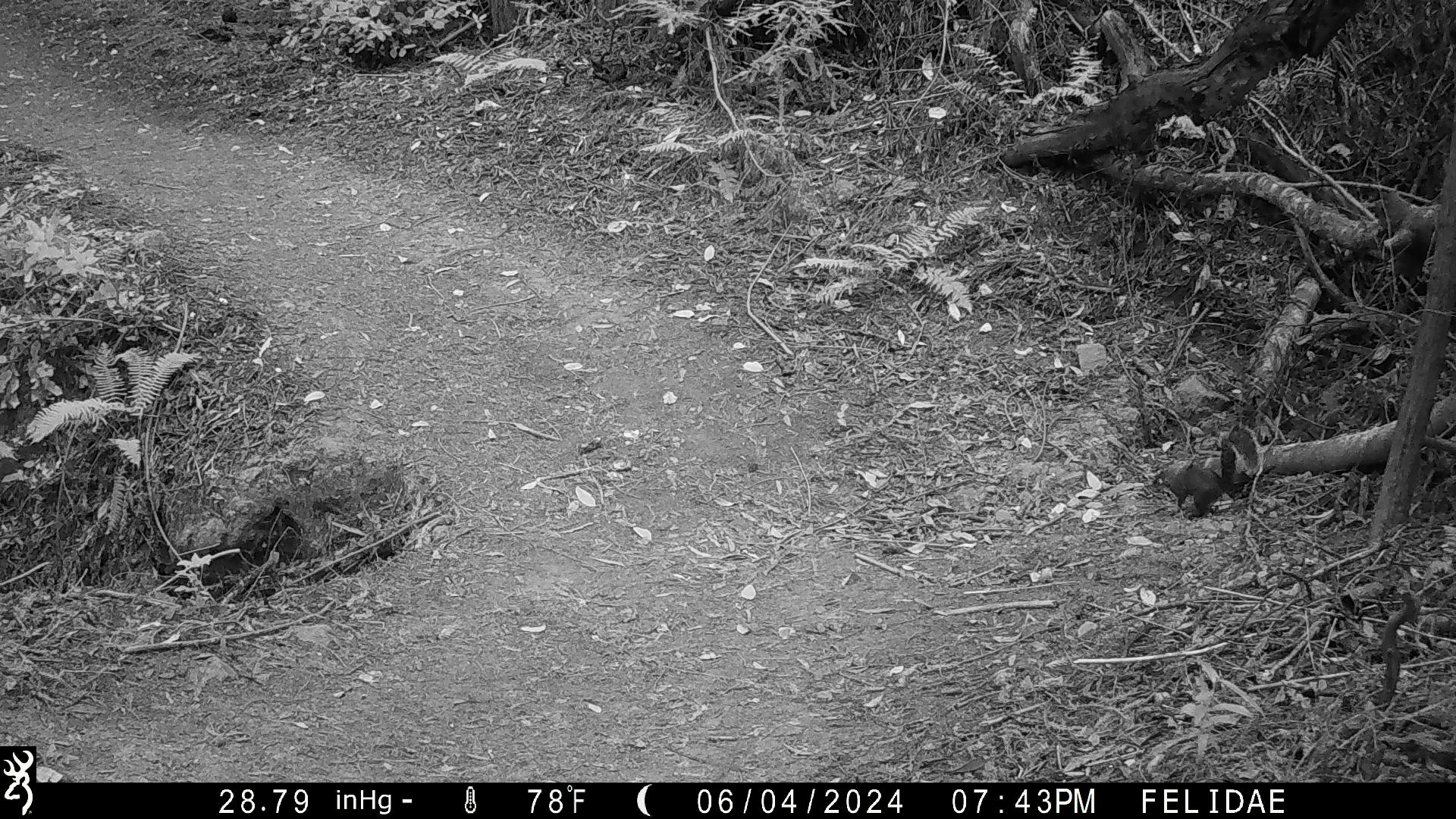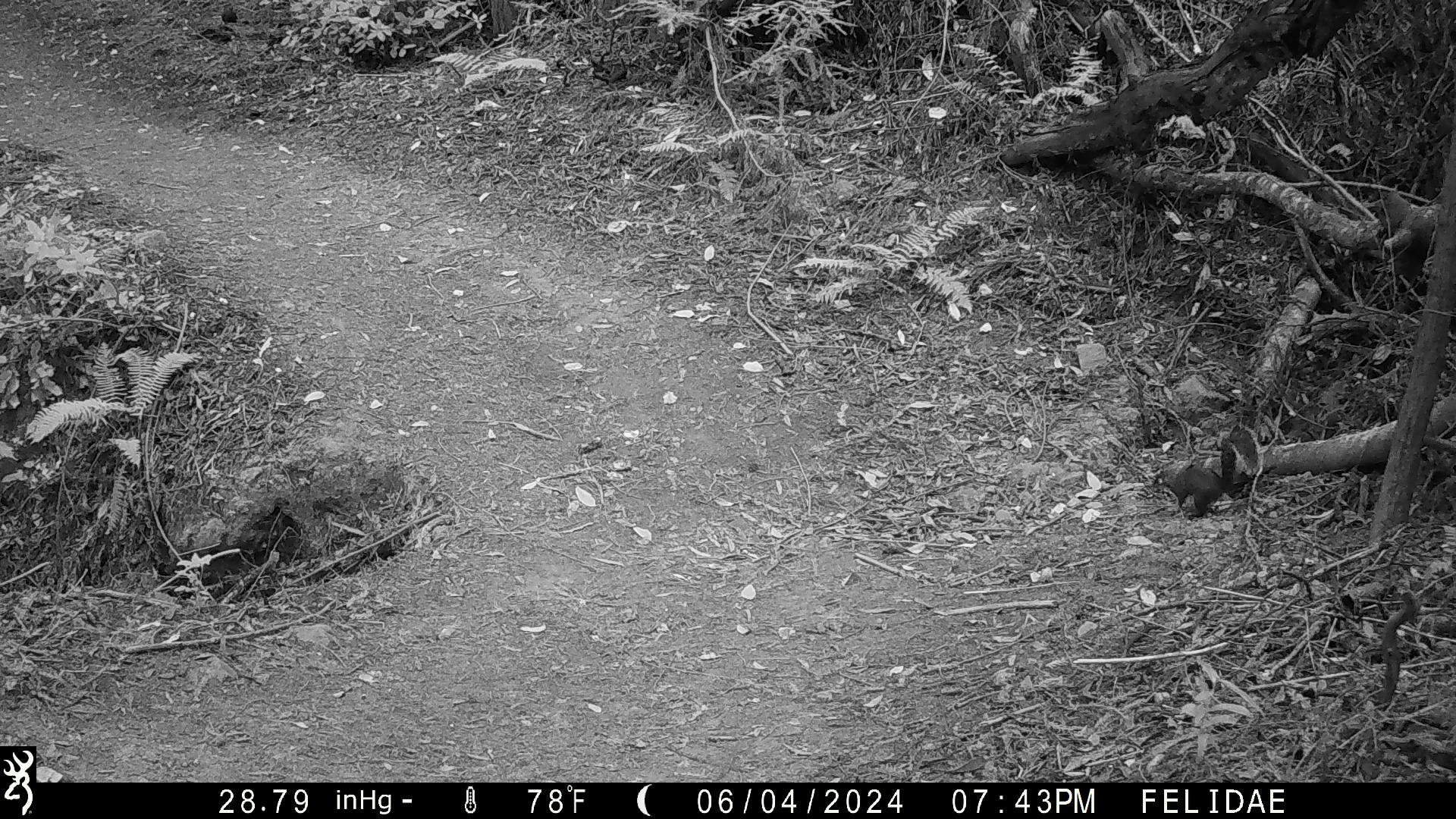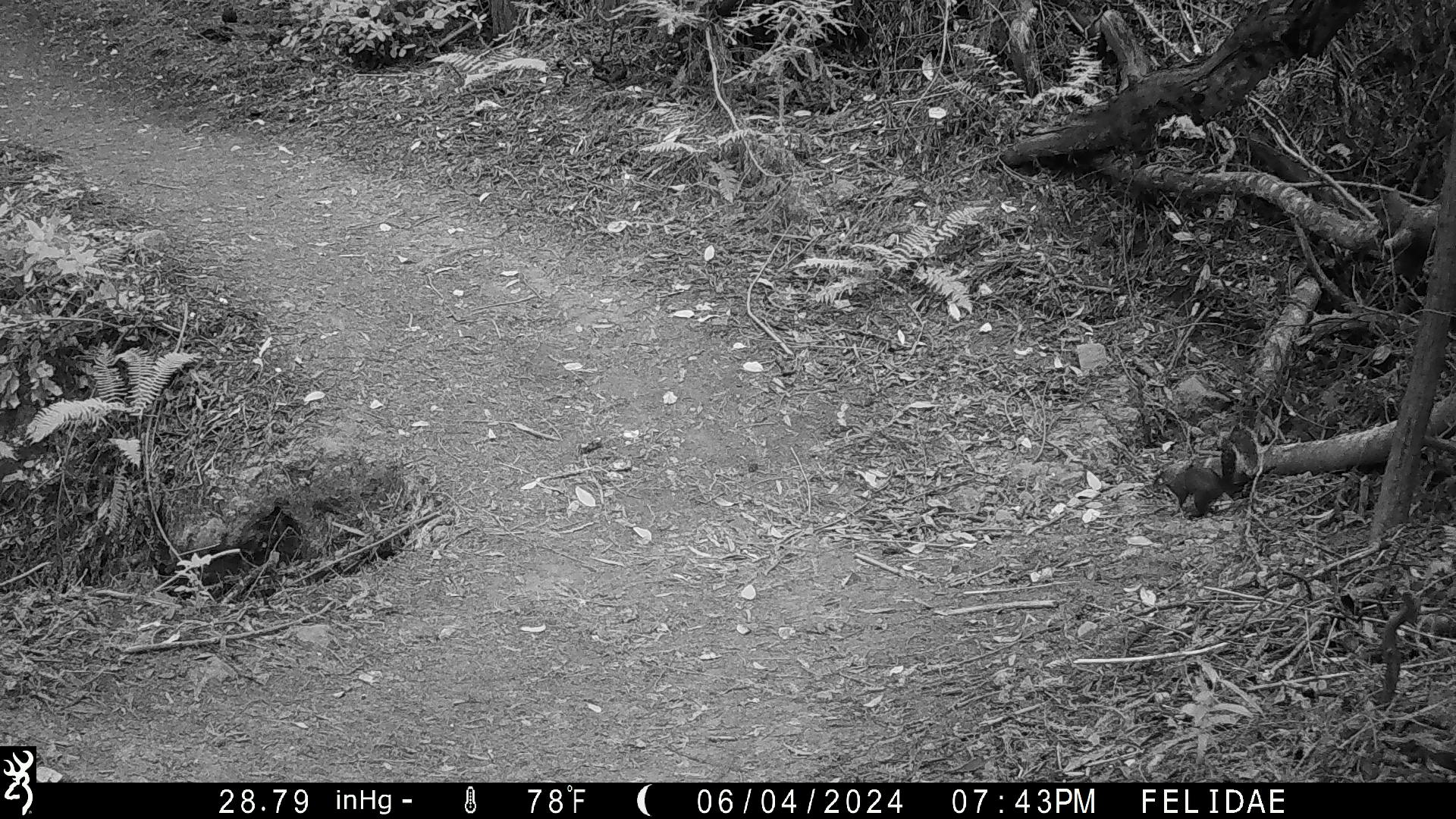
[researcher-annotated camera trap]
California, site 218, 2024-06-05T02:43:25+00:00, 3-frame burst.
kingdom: Animalia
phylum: Chordata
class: Mammalia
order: Rodentia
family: Sciuridae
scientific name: Sciuridae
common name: squirrel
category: unknown squirrel